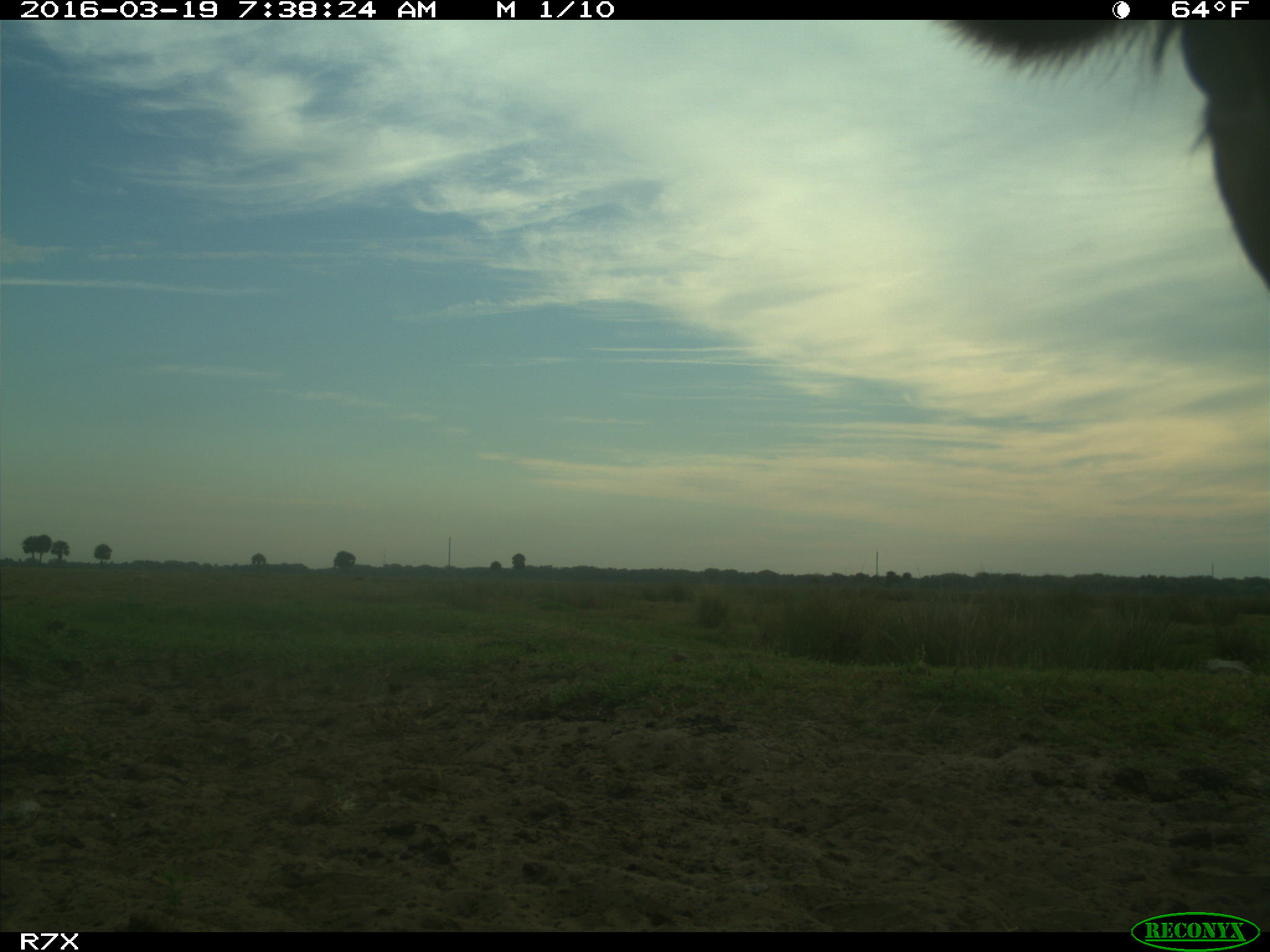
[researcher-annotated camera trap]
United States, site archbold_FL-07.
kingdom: Animalia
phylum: Chordata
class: Mammalia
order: Artiodactyla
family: Bovidae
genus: Bos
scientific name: Bos taurus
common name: domestic cow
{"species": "Bos taurus (domestic cow)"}